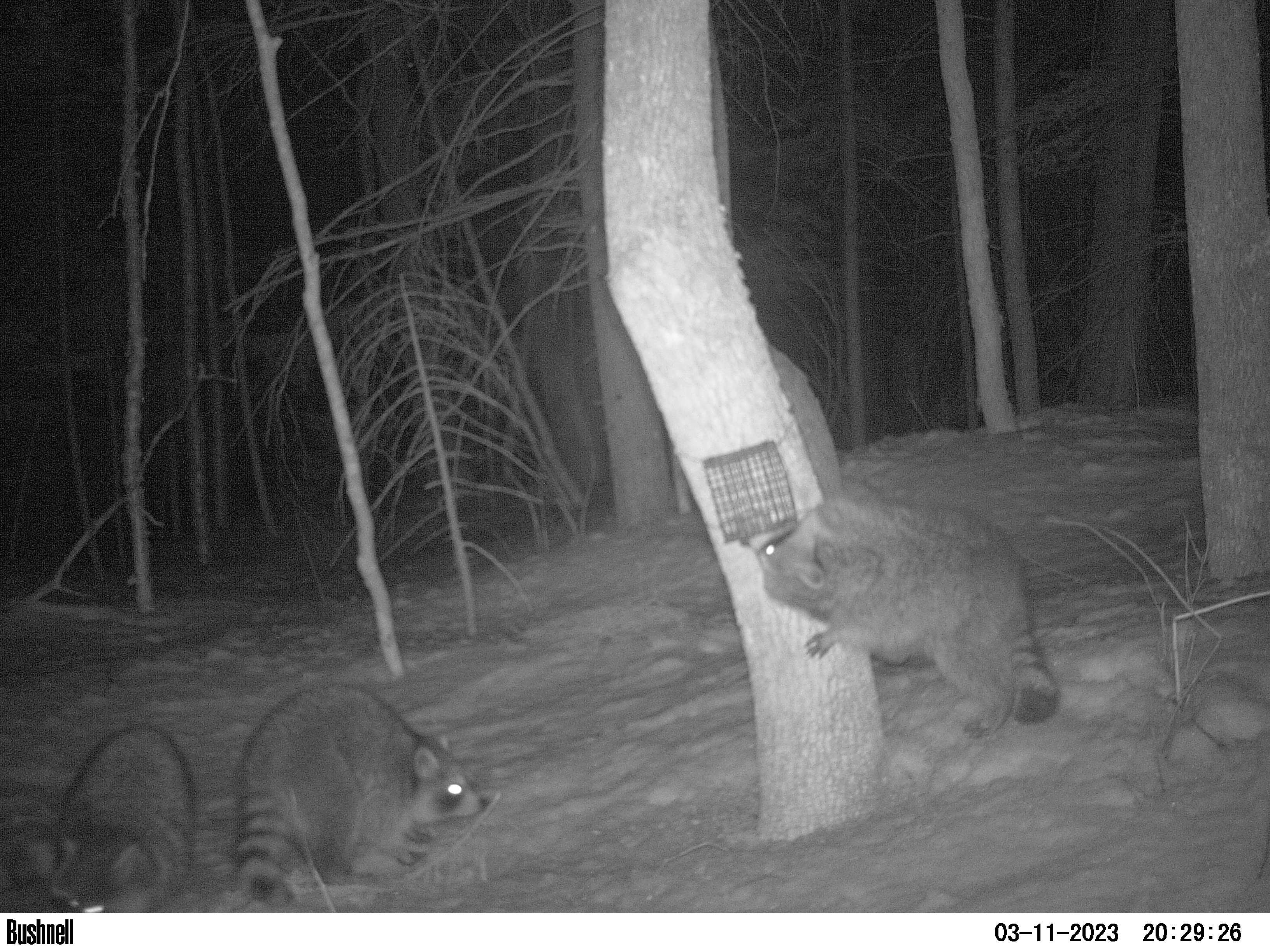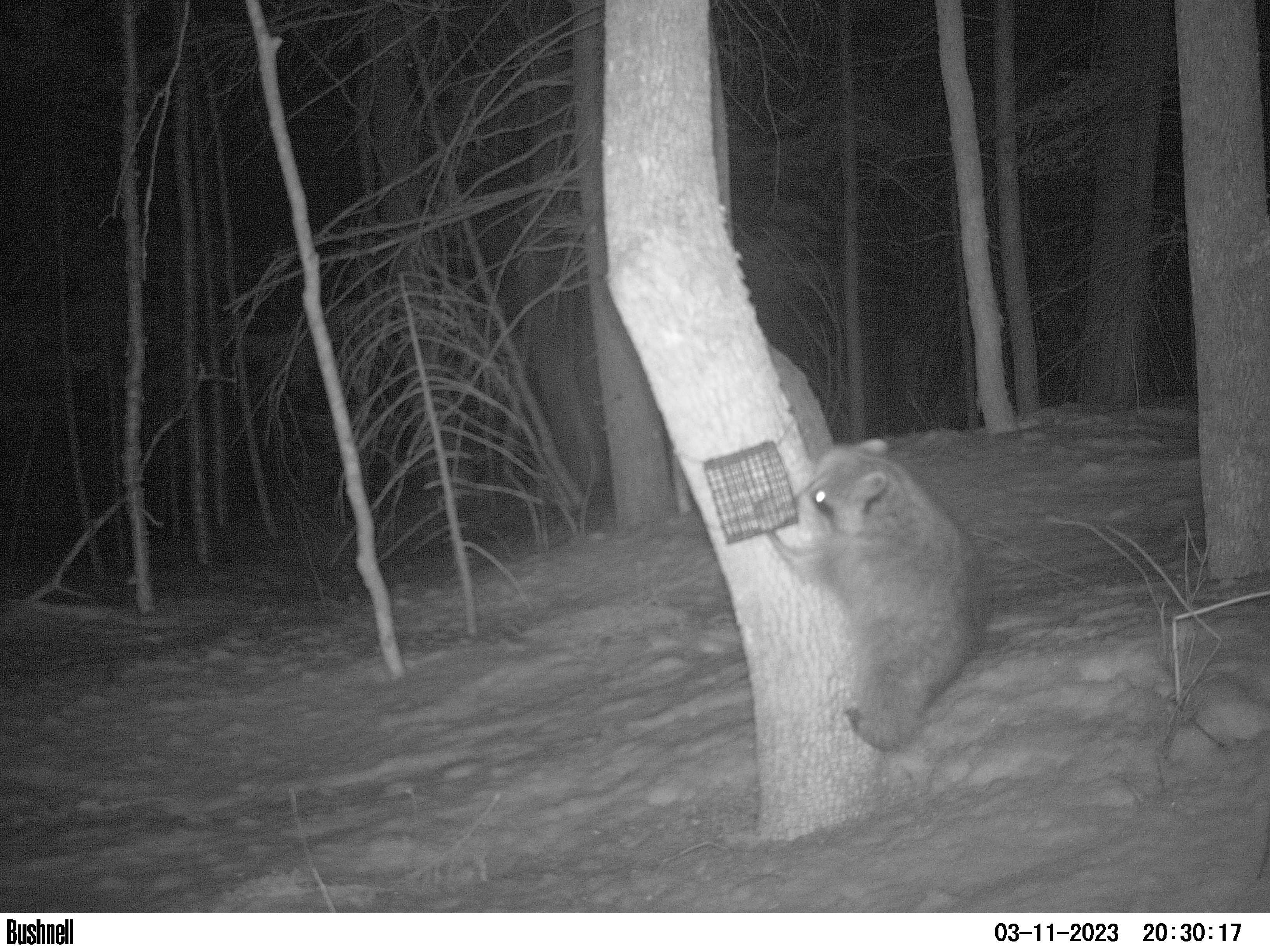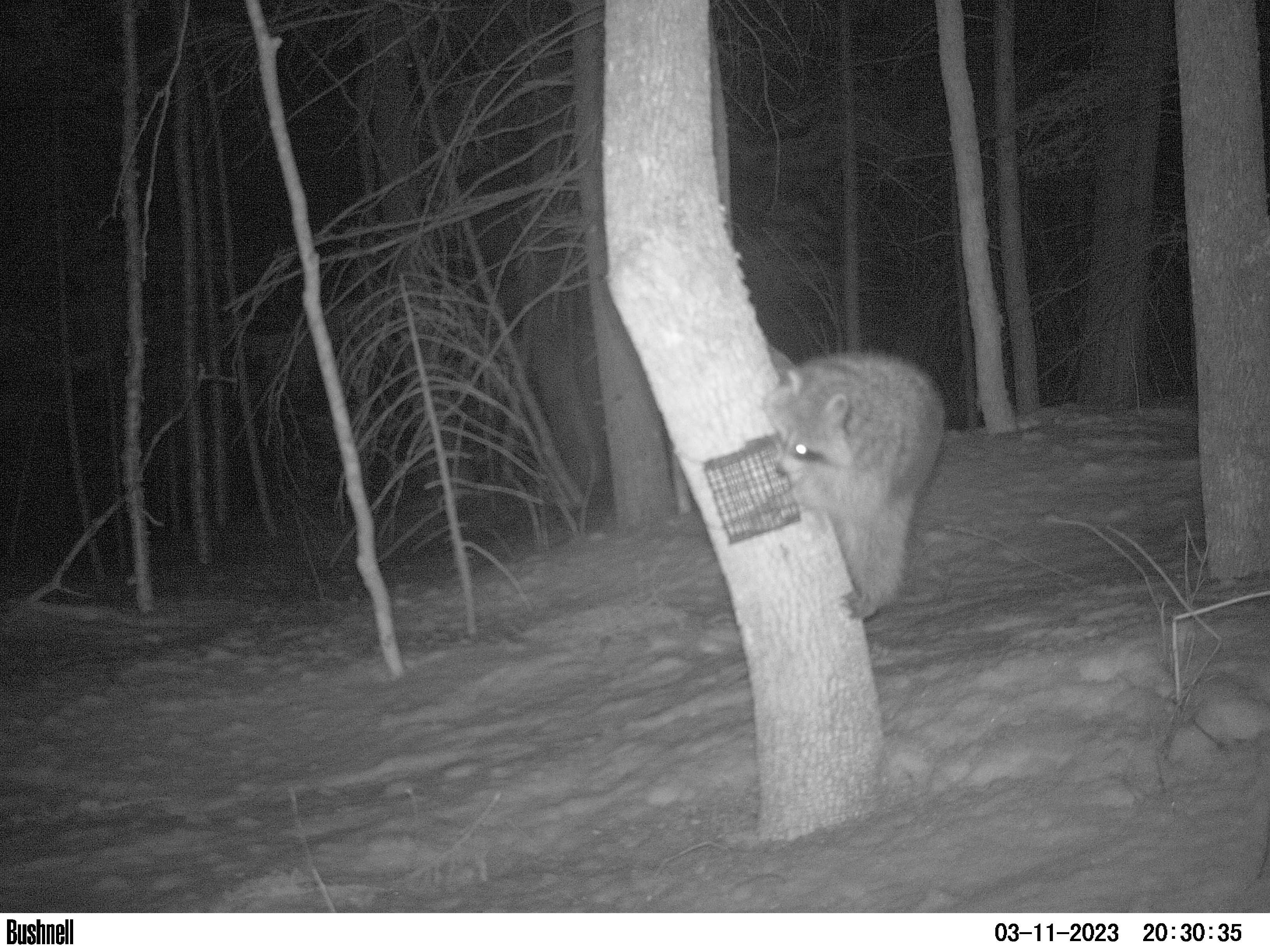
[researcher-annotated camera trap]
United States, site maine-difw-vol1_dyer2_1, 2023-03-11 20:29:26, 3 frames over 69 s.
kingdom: Animalia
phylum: Chordata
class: Mammalia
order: Carnivora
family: Procyonidae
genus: Procyon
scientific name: Procyon lotor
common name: raccoon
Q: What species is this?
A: Raccoon (Procyon lotor).